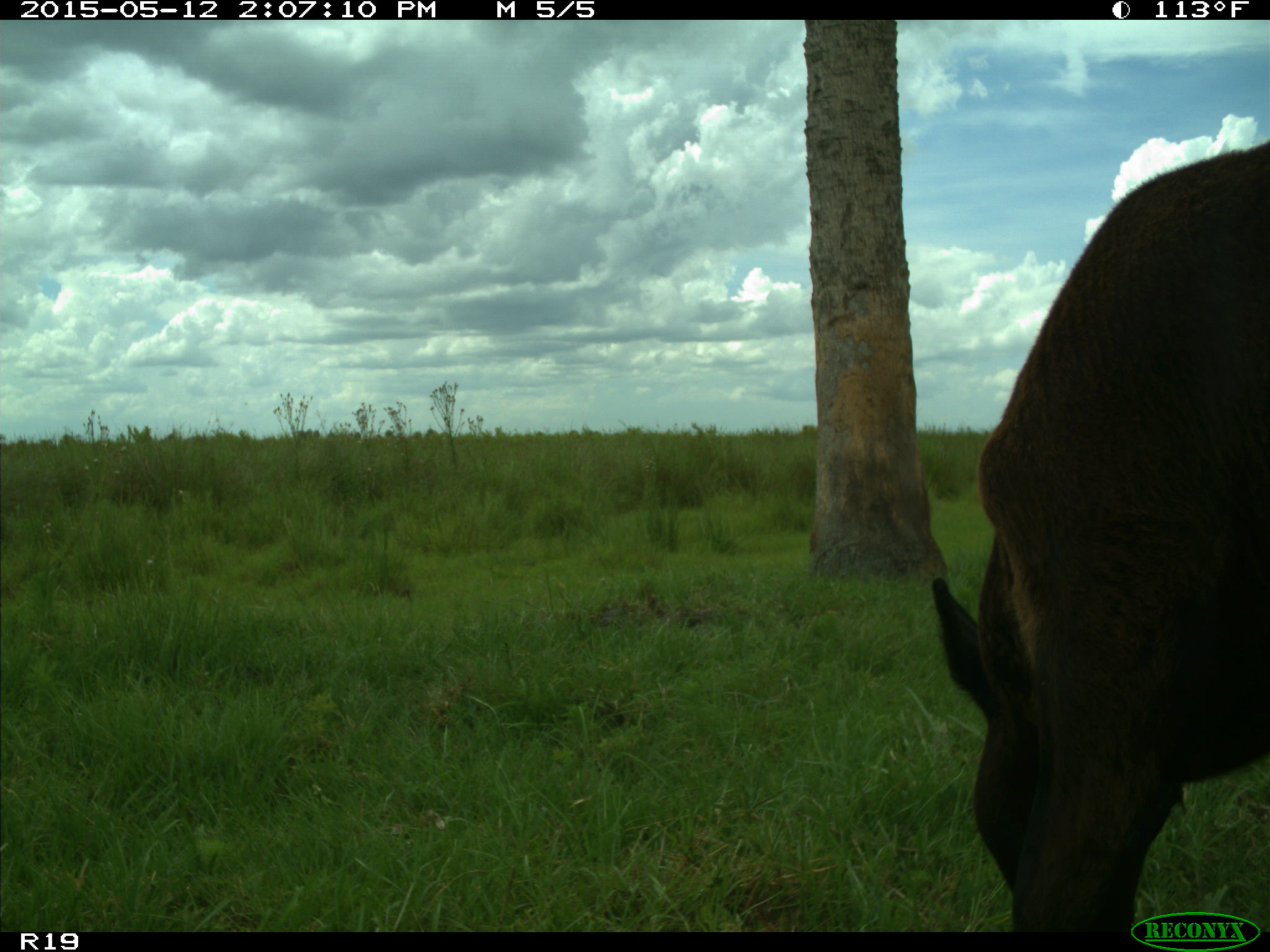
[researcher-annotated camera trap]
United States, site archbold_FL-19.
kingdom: Animalia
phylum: Chordata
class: Mammalia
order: Artiodactyla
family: Bovidae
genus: Bos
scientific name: Bos taurus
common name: domestic cow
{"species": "Bos taurus (domestic cow)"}